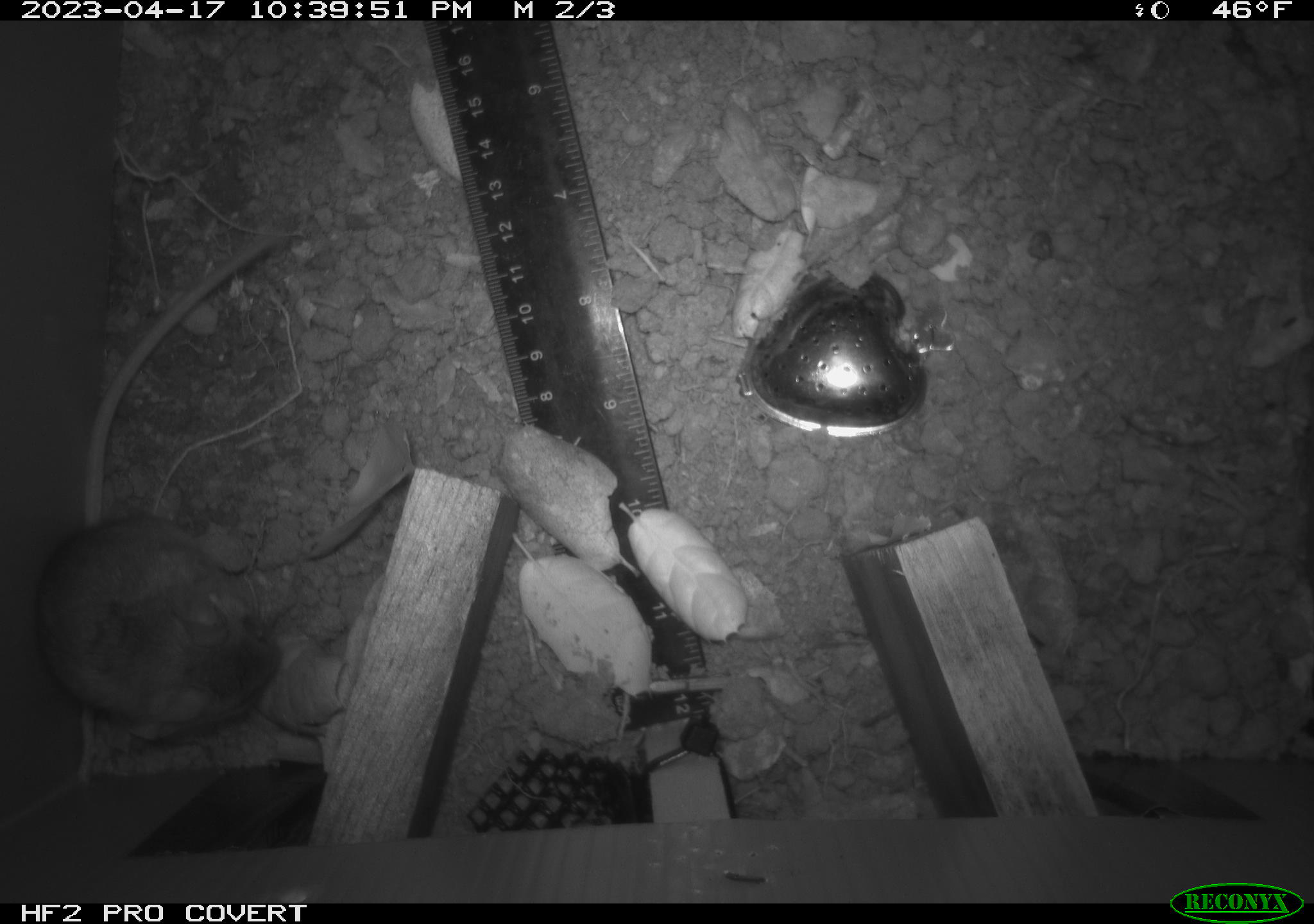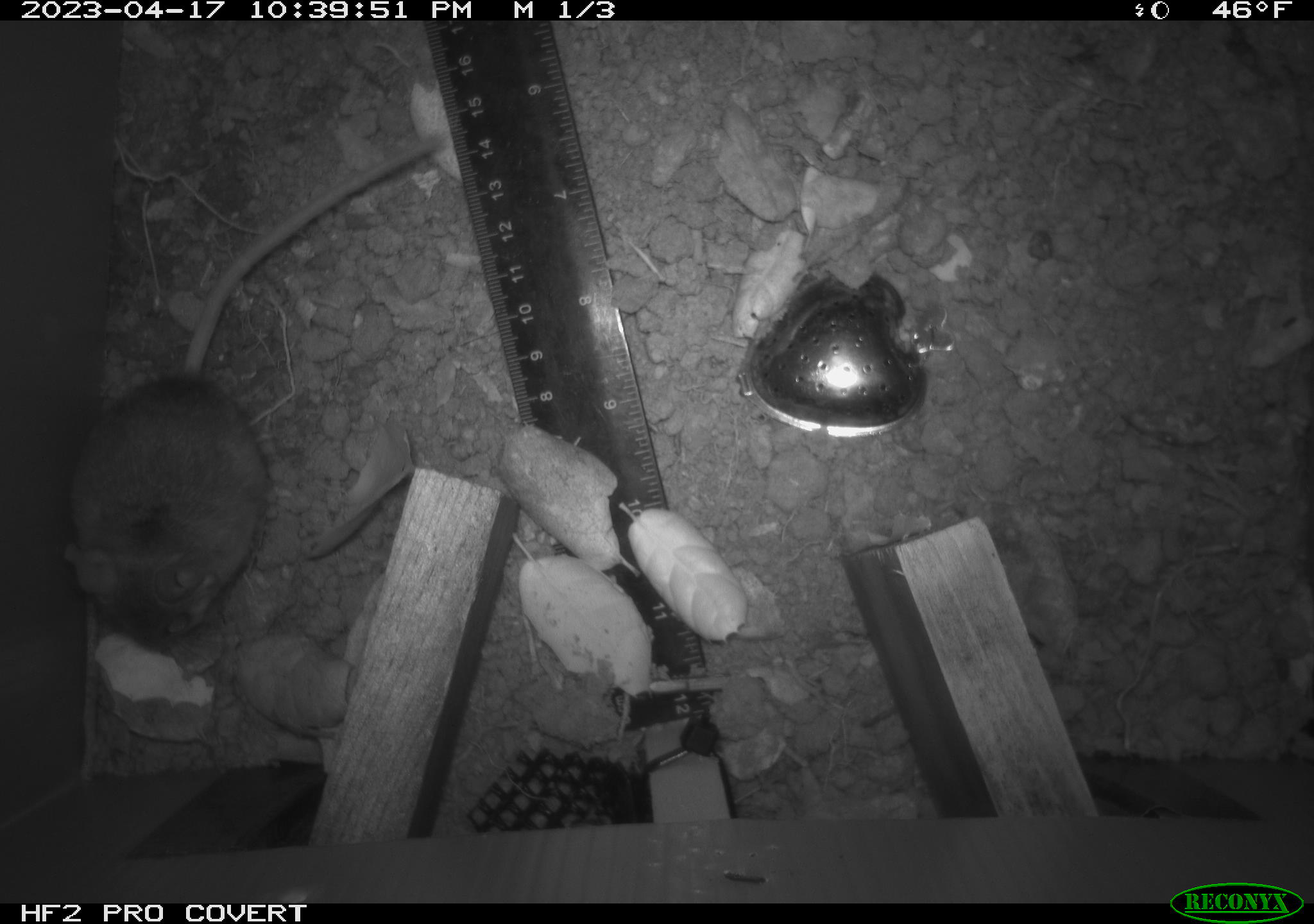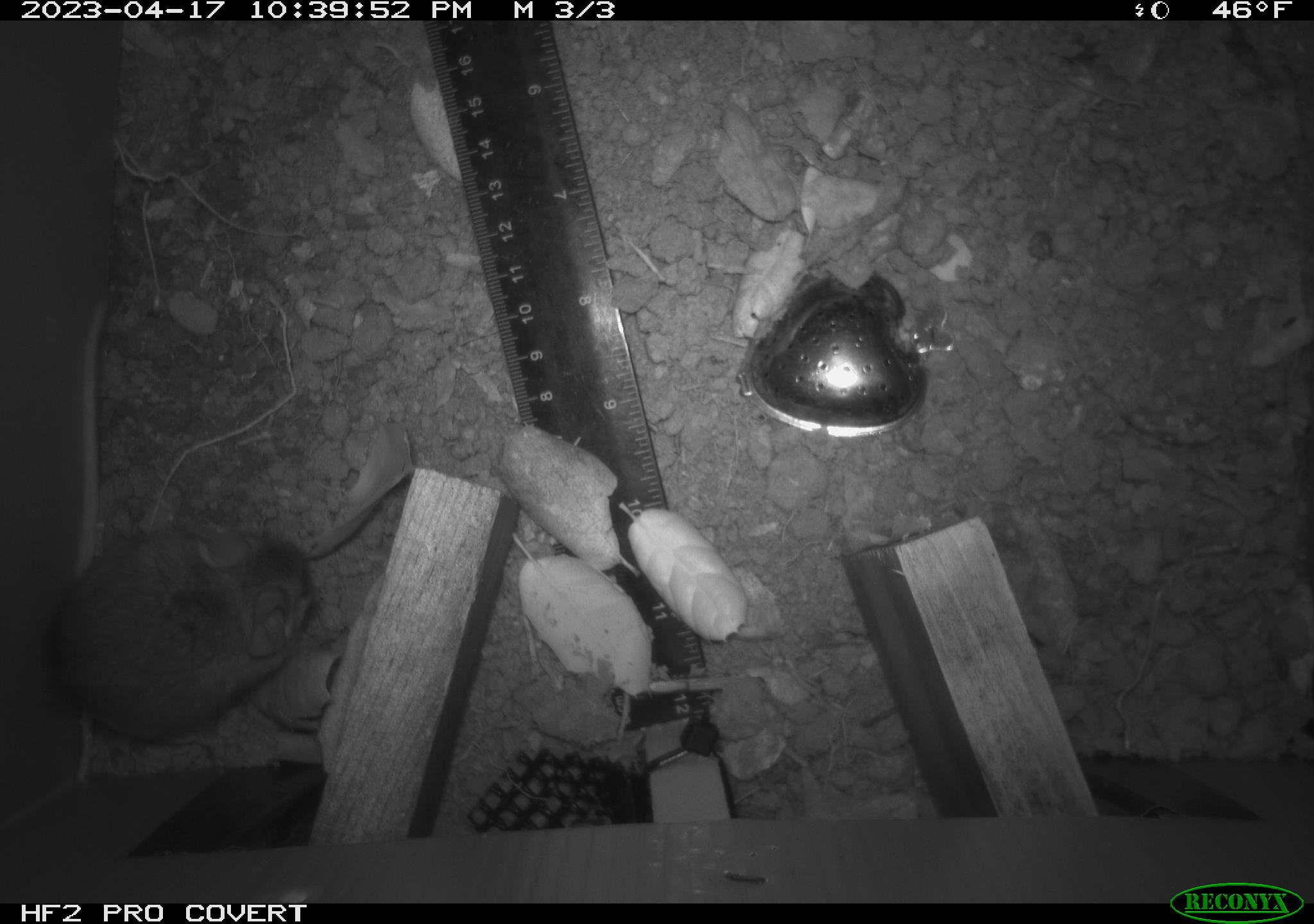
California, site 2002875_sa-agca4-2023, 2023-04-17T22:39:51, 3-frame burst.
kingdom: Animalia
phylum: Chordata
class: Mammalia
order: Rodentia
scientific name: Rodentia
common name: mouse species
Mouse species (Rodentia).